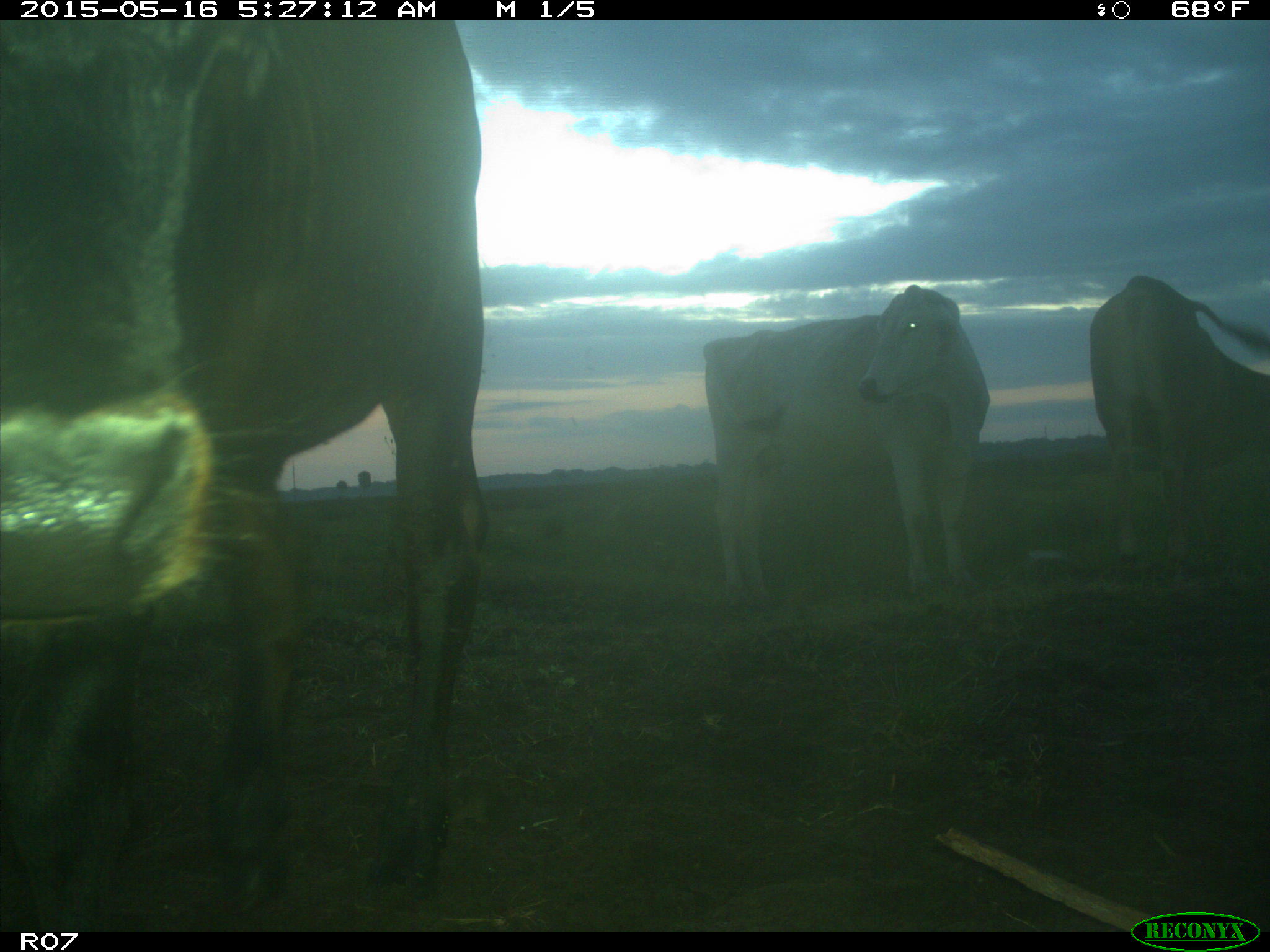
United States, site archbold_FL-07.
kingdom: Animalia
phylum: Chordata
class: Mammalia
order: Artiodactyla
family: Bovidae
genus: Bos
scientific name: Bos taurus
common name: domestic cow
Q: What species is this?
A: Bos taurus (domestic cow).